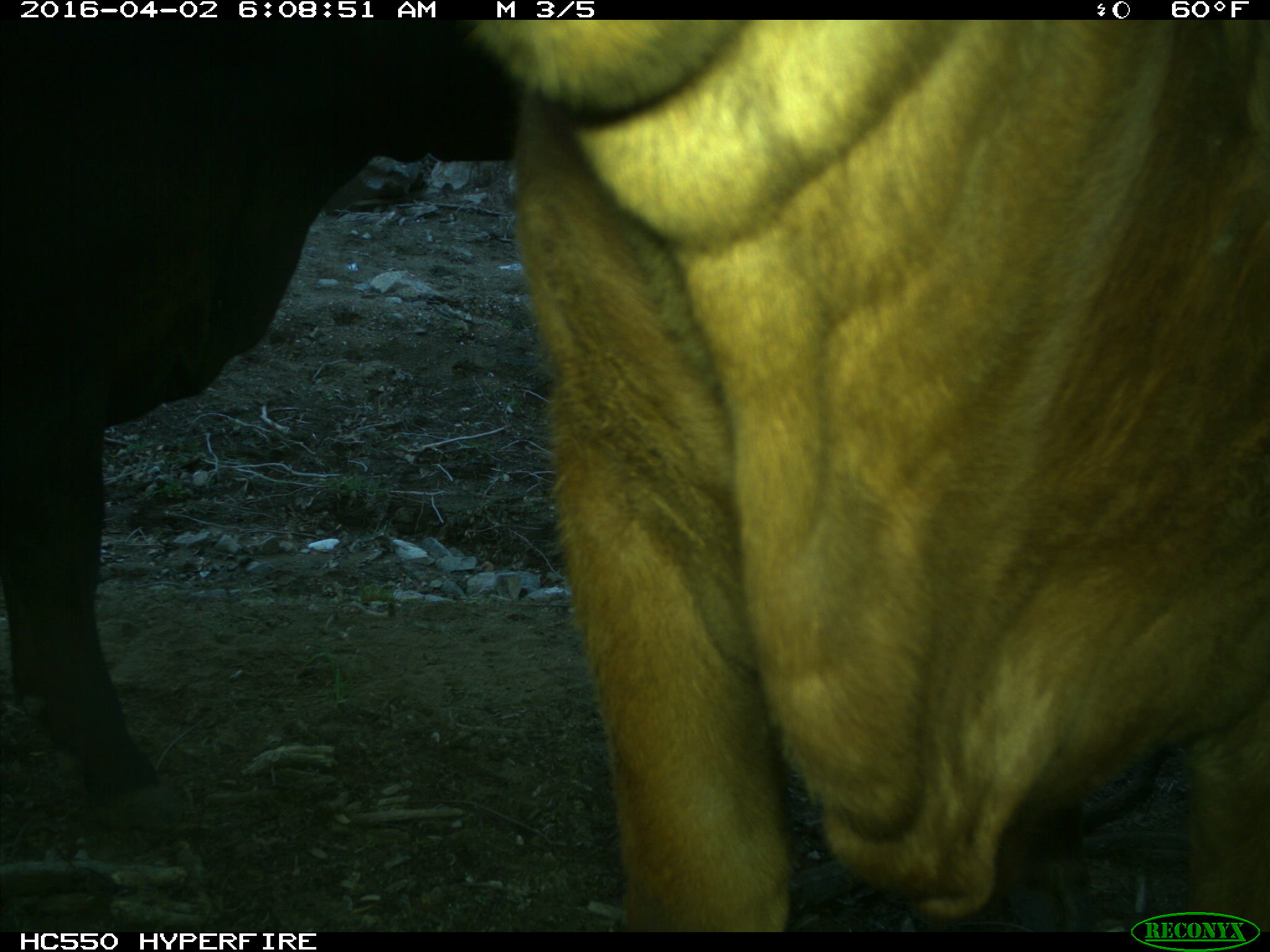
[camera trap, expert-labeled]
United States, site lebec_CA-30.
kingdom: Animalia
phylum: Chordata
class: Mammalia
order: Artiodactyla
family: Bovidae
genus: Bos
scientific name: Bos taurus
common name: domestic cow